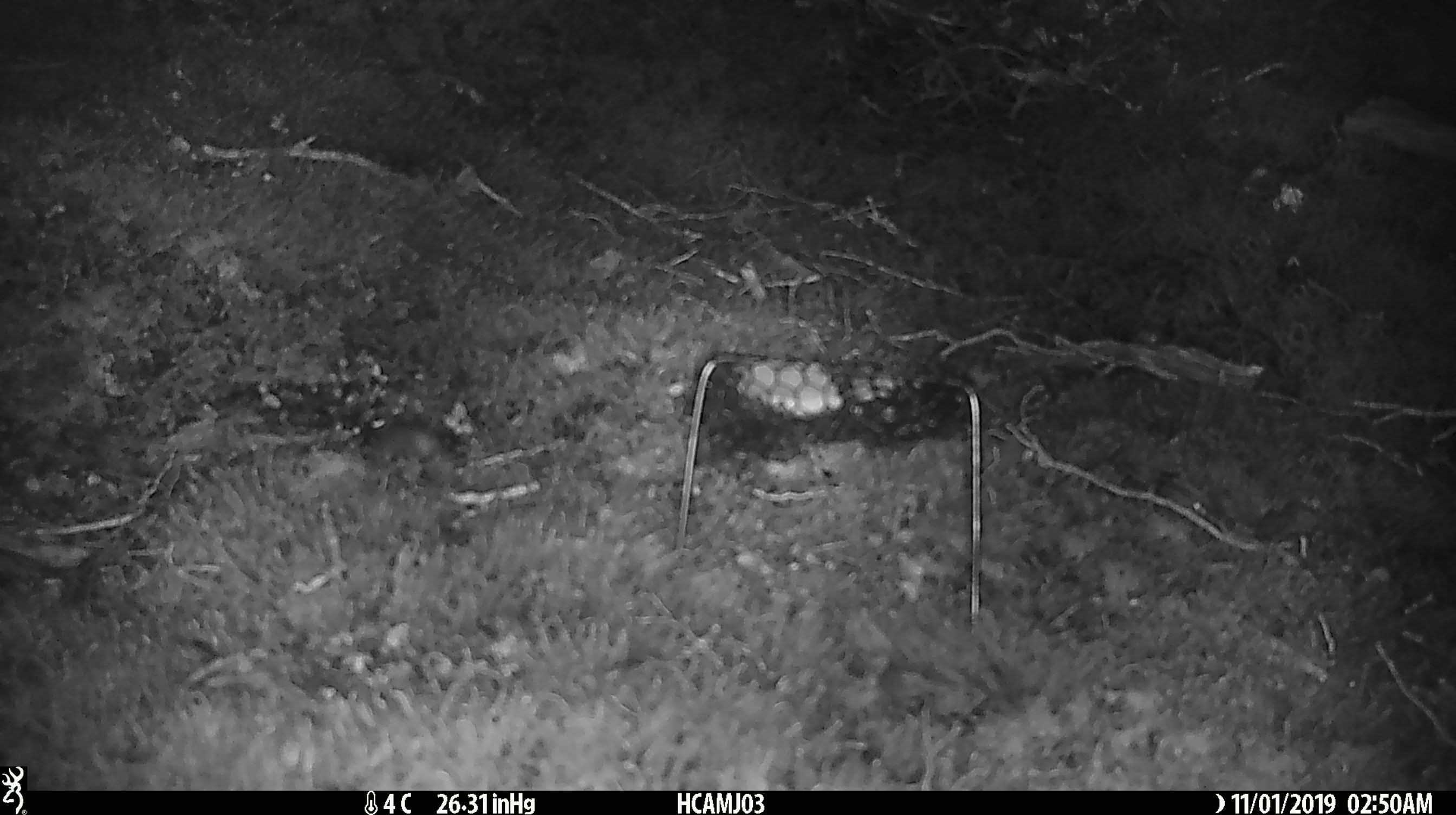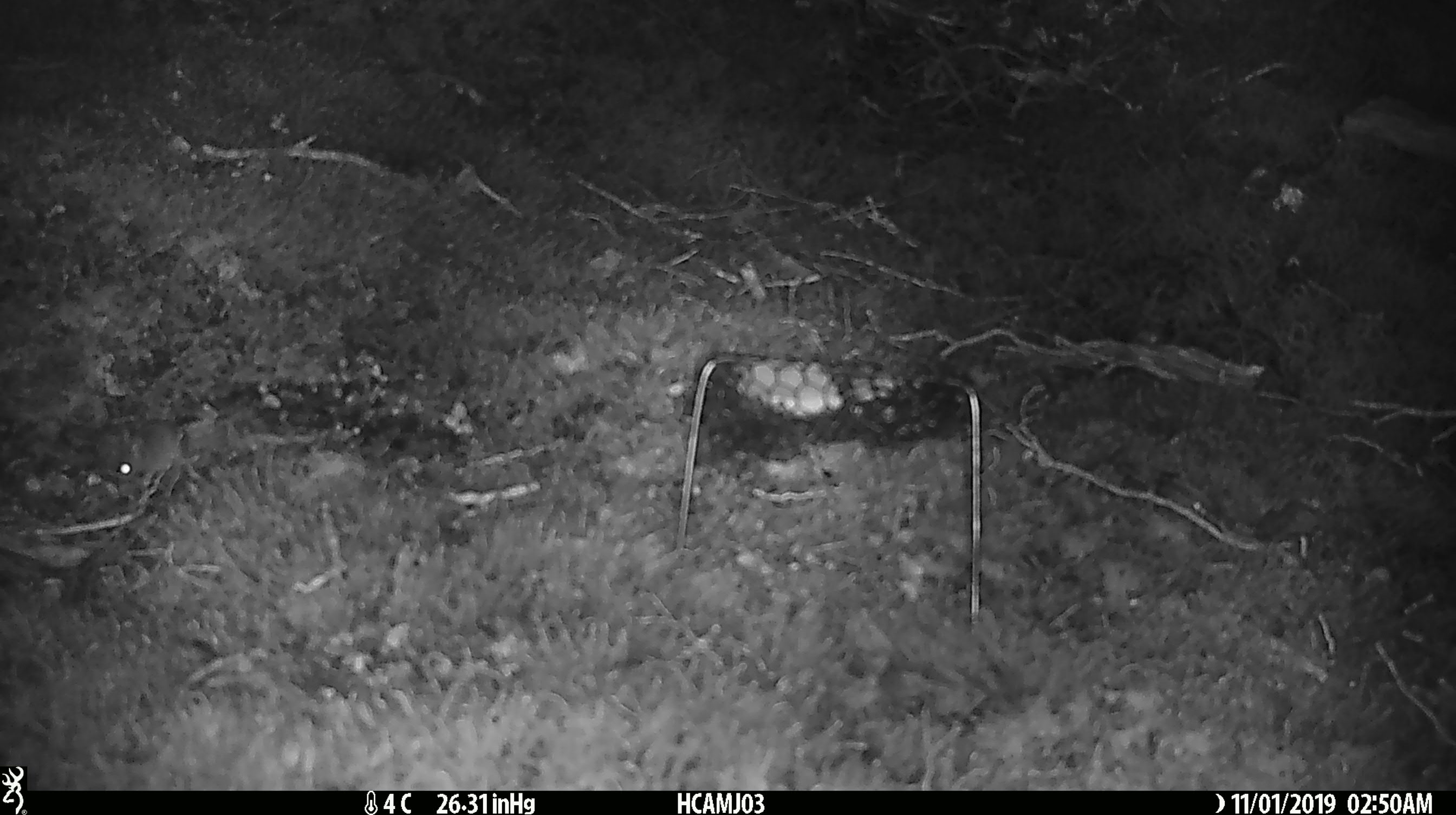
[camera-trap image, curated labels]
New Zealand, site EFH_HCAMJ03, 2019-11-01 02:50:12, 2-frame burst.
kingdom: Animalia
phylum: Chordata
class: Mammalia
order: Rodentia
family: Muridae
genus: Mus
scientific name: Mus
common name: mouse